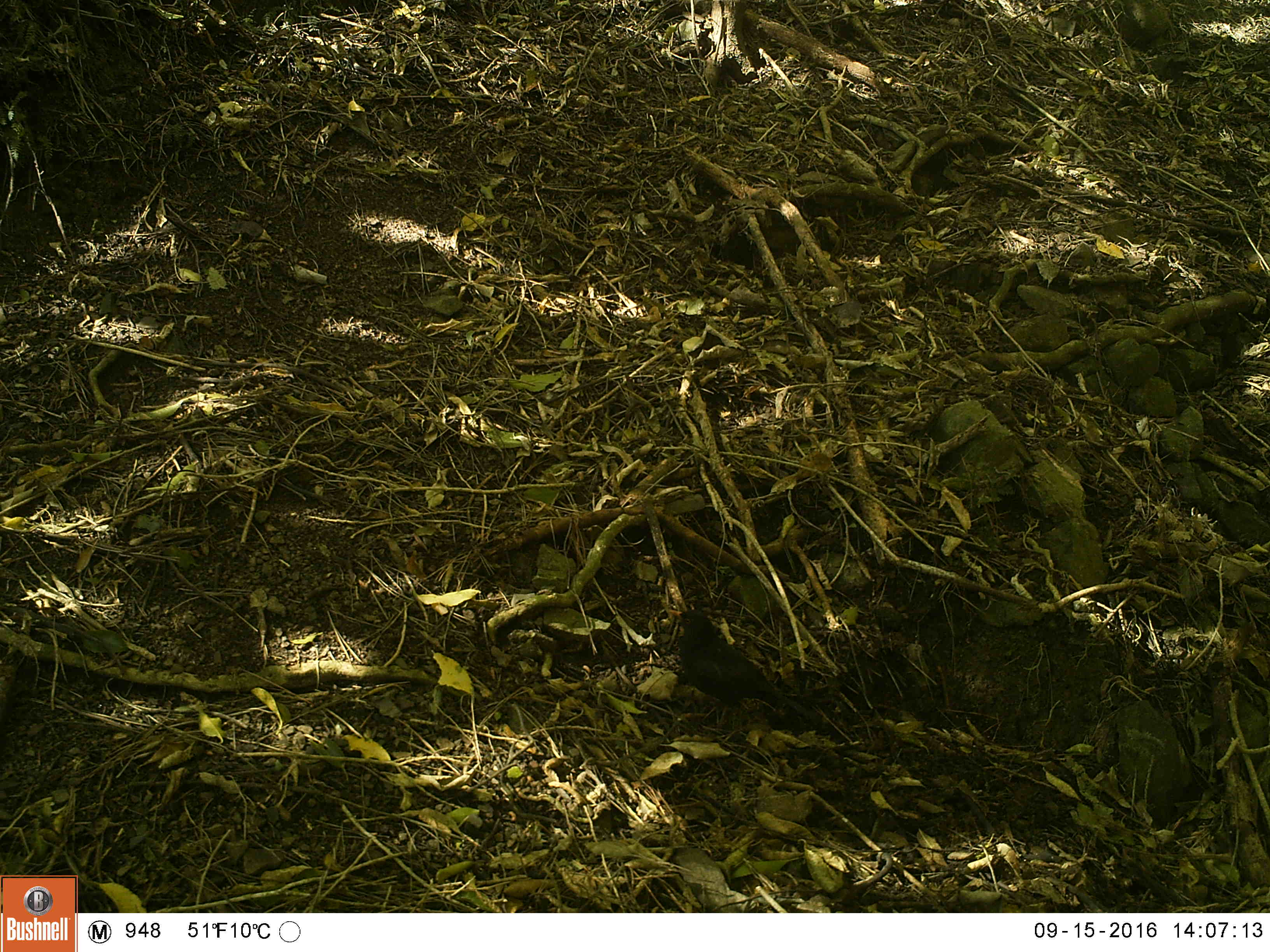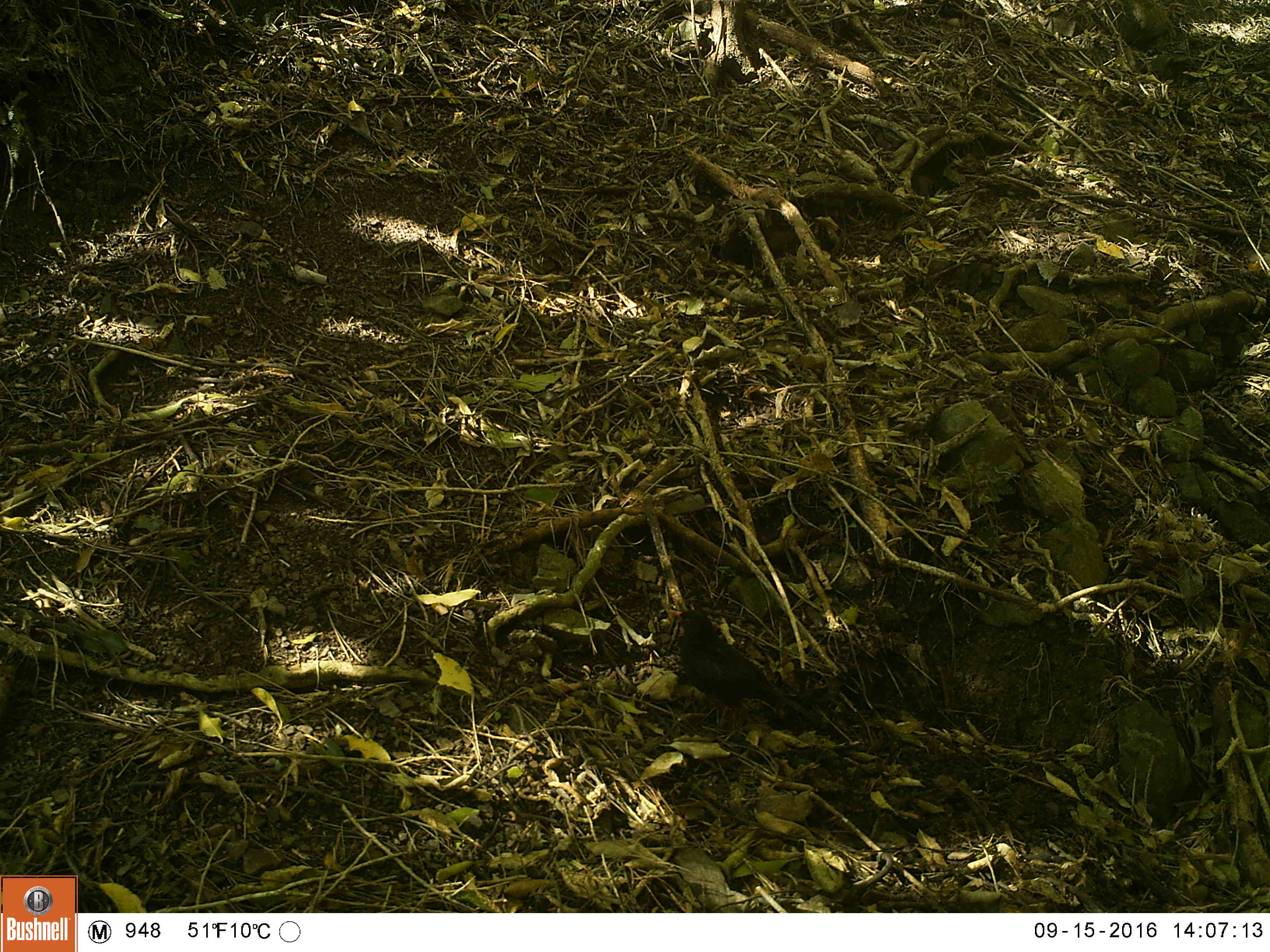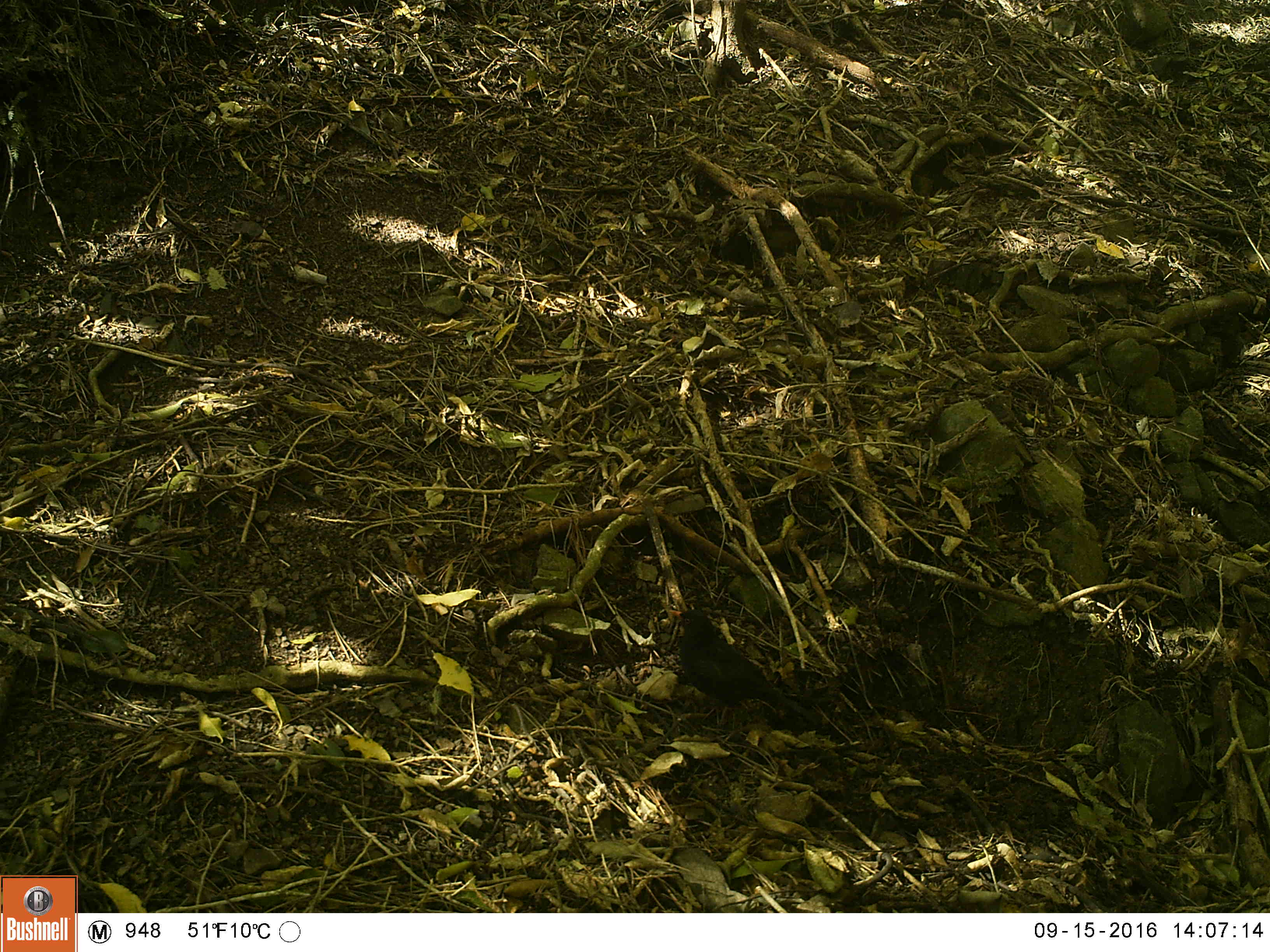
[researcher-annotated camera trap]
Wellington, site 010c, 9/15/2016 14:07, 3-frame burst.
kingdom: Animalia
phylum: Chordata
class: Aves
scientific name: Aves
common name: bird